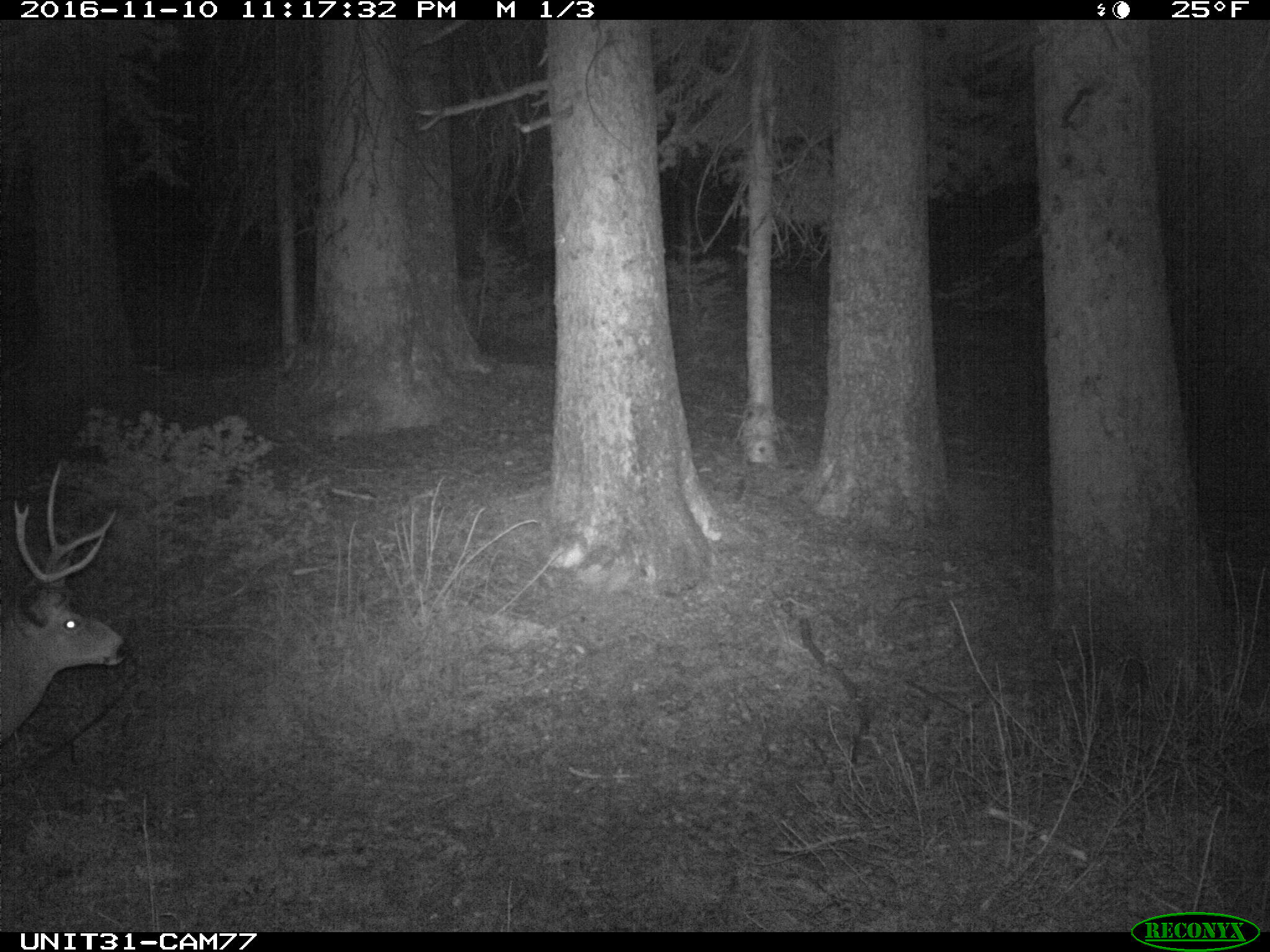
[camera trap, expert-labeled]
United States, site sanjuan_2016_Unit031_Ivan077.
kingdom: Animalia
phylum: Chordata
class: Mammalia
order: Artiodactyla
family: Cervidae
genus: Odocoileus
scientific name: Odocoileus hemionus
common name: mule deer